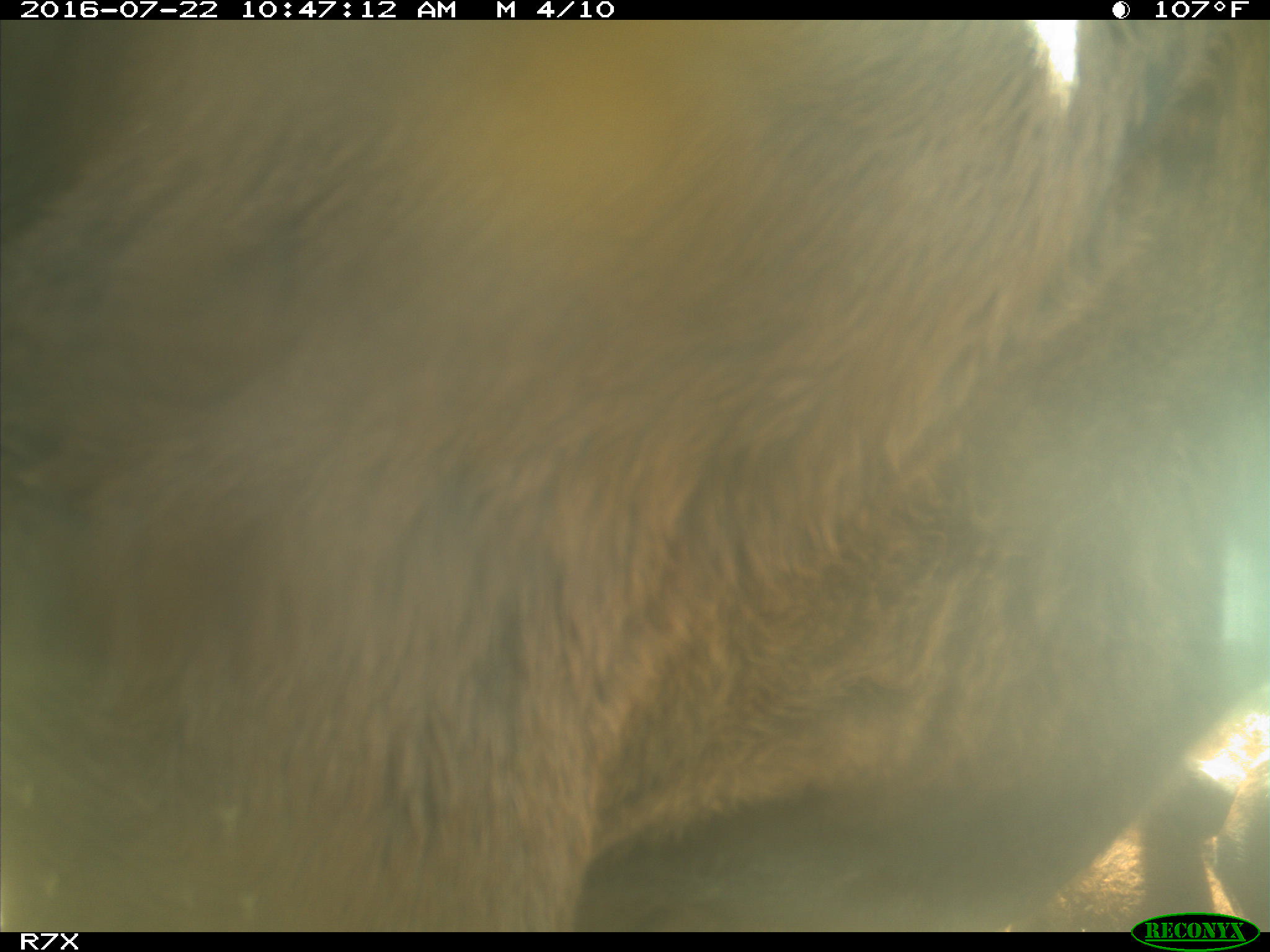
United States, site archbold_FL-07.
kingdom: Animalia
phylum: Chordata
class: Mammalia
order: Artiodactyla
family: Bovidae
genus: Bos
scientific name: Bos taurus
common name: domestic cow